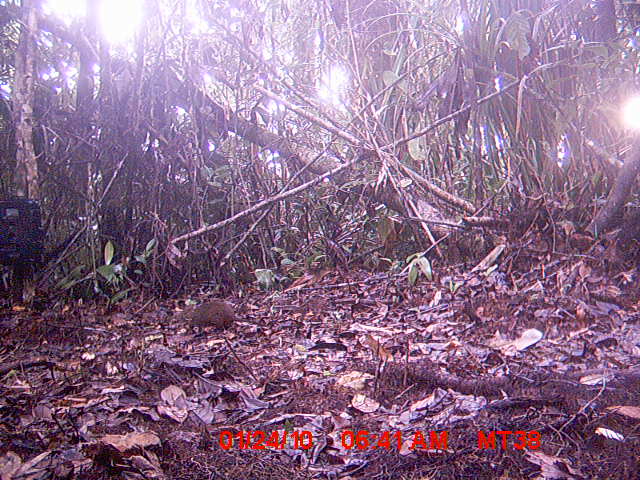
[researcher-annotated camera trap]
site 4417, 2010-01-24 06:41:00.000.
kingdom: Animalia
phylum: Chordata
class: Mammalia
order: Rodentia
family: Nesomyidae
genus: Hypogeomys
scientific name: Hypogeomys antimena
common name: malagasy giant rat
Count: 1.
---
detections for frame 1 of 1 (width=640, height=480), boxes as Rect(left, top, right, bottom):
hypogeomys antimena: Rect(184, 298, 235, 337)